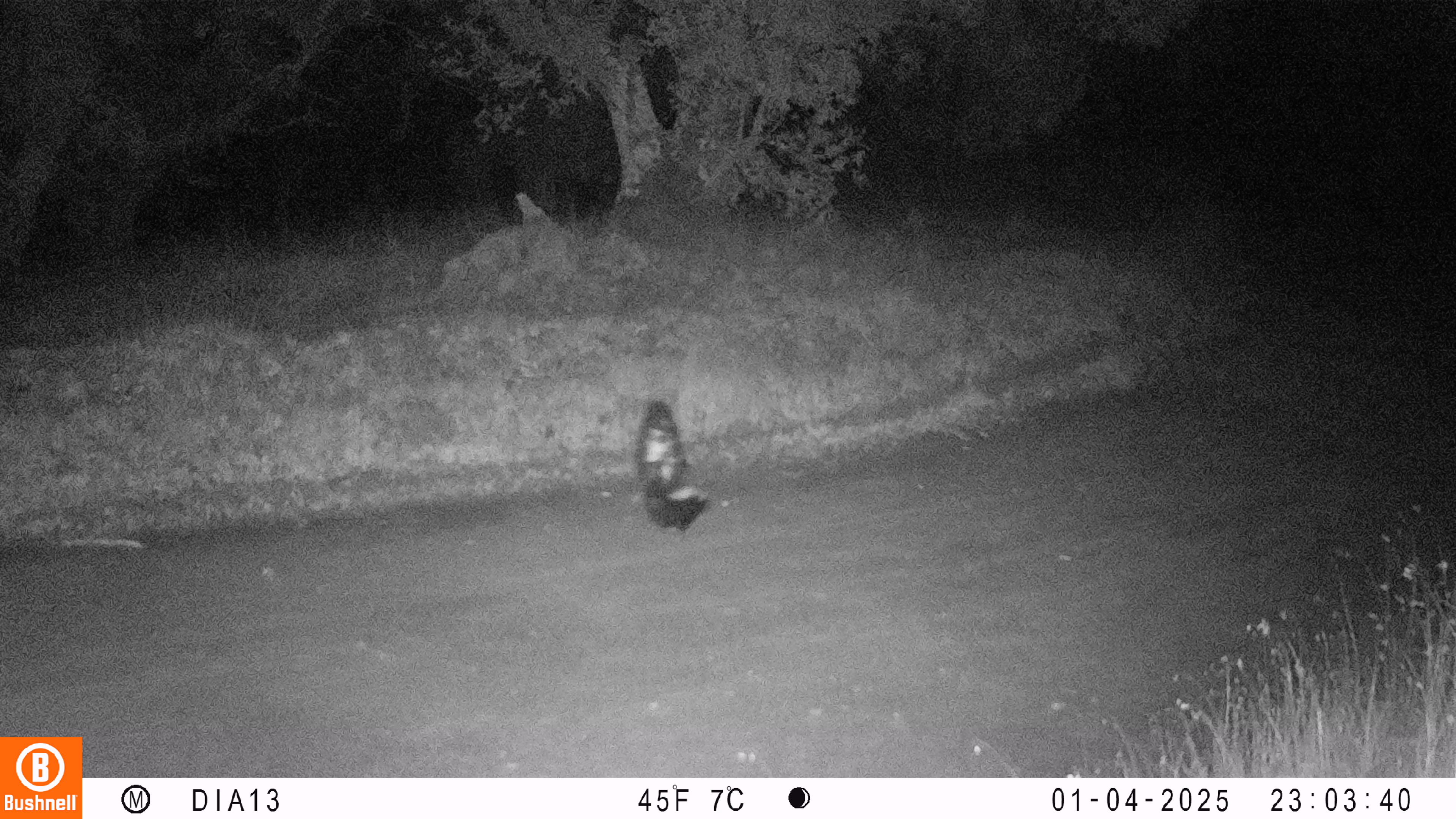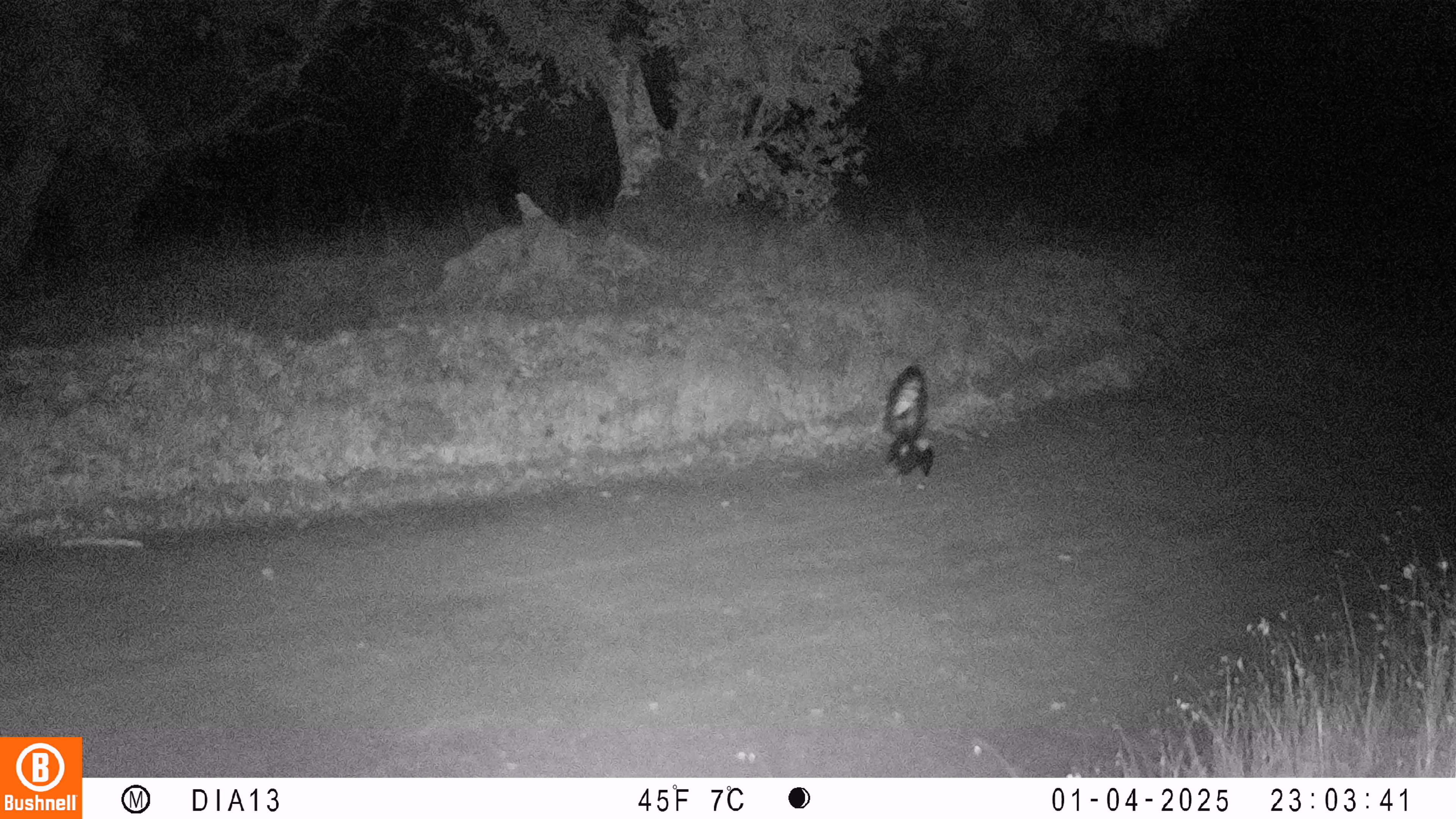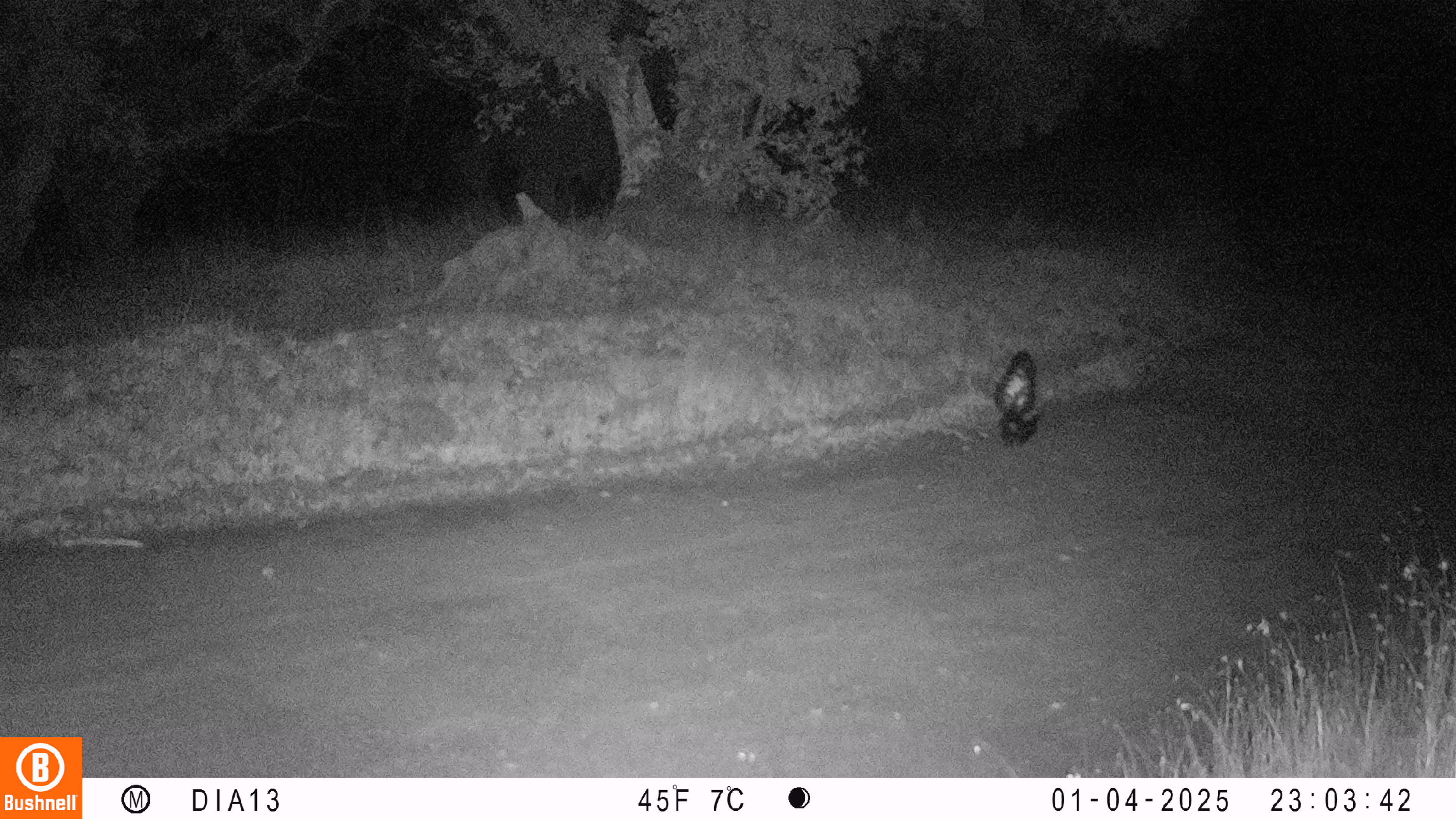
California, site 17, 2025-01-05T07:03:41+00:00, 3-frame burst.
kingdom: Animalia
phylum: Chordata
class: Mammalia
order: Carnivora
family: Mephitidae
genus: Mephitis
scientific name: Mephitis mephitis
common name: striped skunk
Striped skunk (Mephitis mephitis).